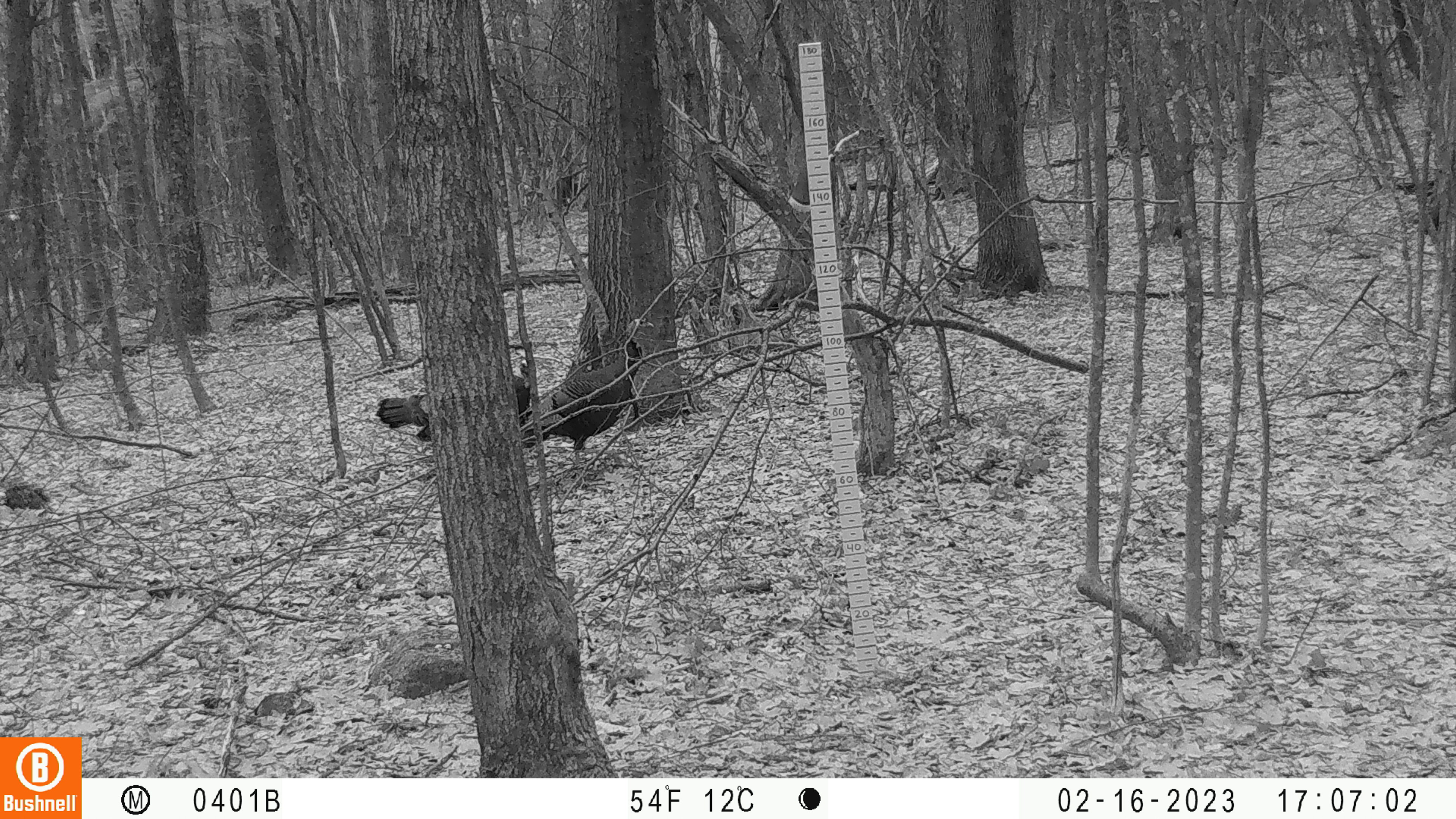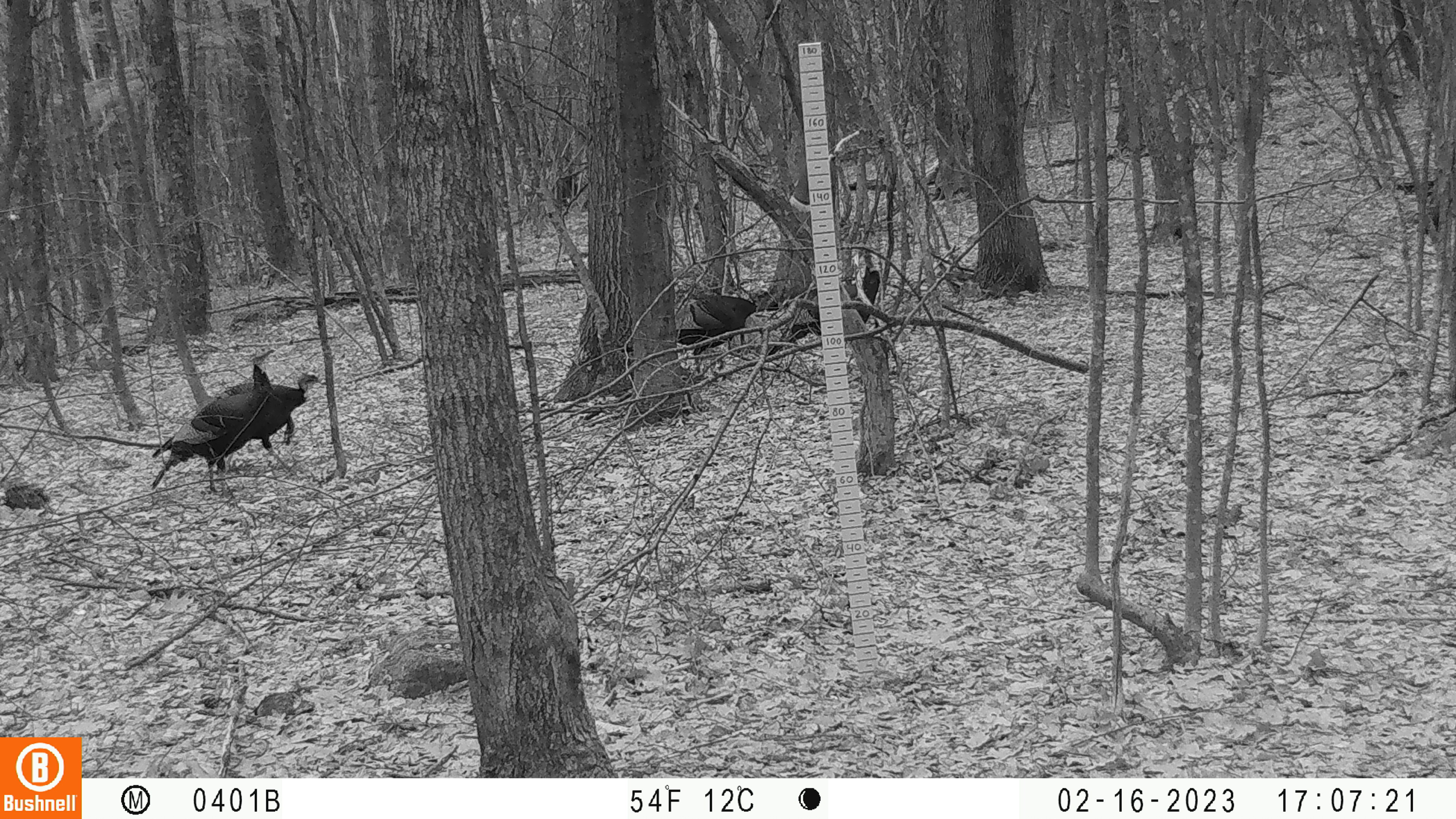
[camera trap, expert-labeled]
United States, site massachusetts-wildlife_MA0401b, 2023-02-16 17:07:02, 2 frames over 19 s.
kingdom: Animalia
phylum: Chordata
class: Aves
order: Galliformes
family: Phasianidae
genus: Meleagris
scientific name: Meleagris gallopavo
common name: wild turkey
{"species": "wild turkey (Meleagris gallopavo)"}